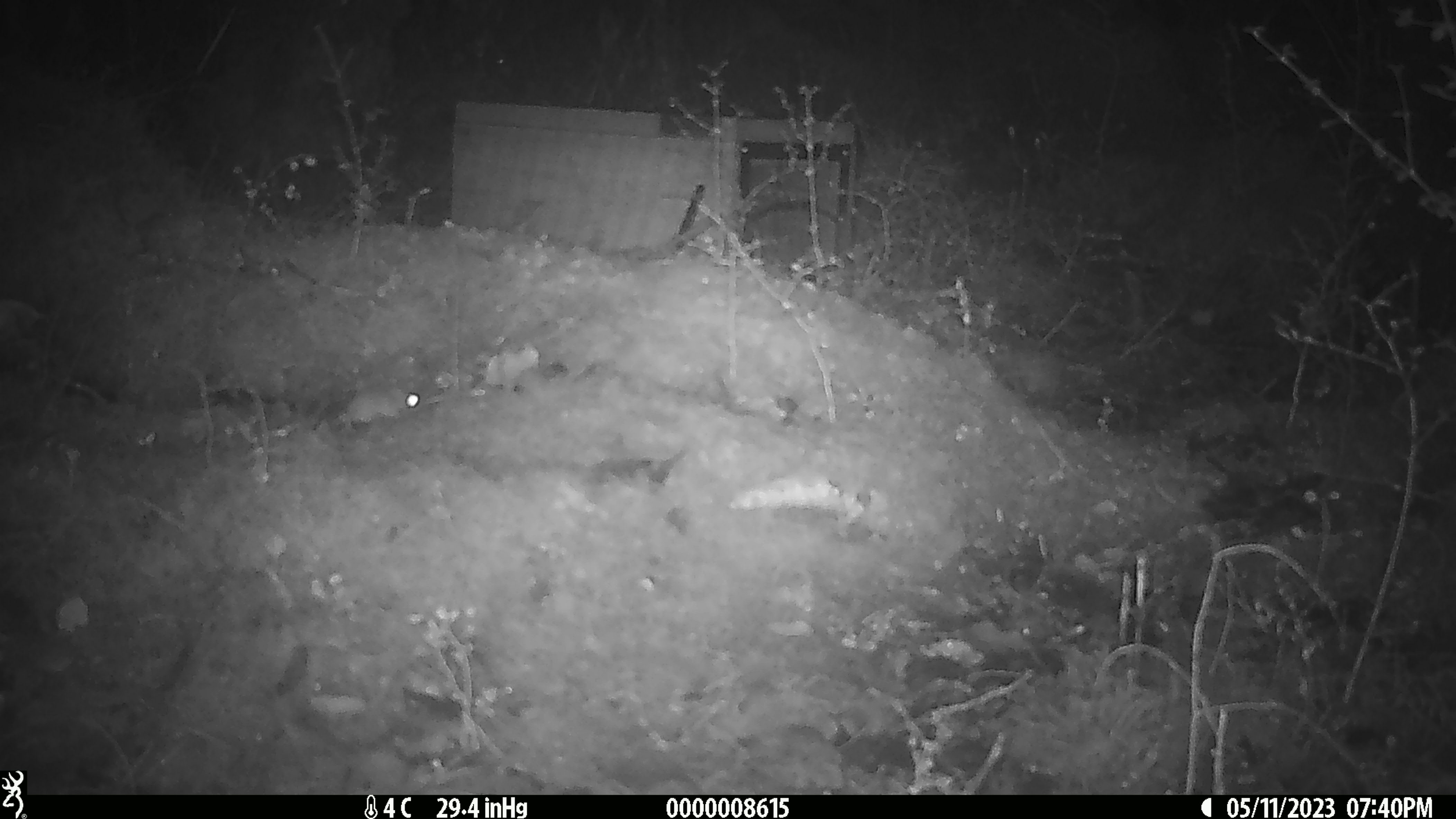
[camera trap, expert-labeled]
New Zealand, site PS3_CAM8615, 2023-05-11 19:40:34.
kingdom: Animalia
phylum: Chordata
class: Mammalia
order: Rodentia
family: Muridae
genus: Mus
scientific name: Mus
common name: mouse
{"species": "mouse (Mus)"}